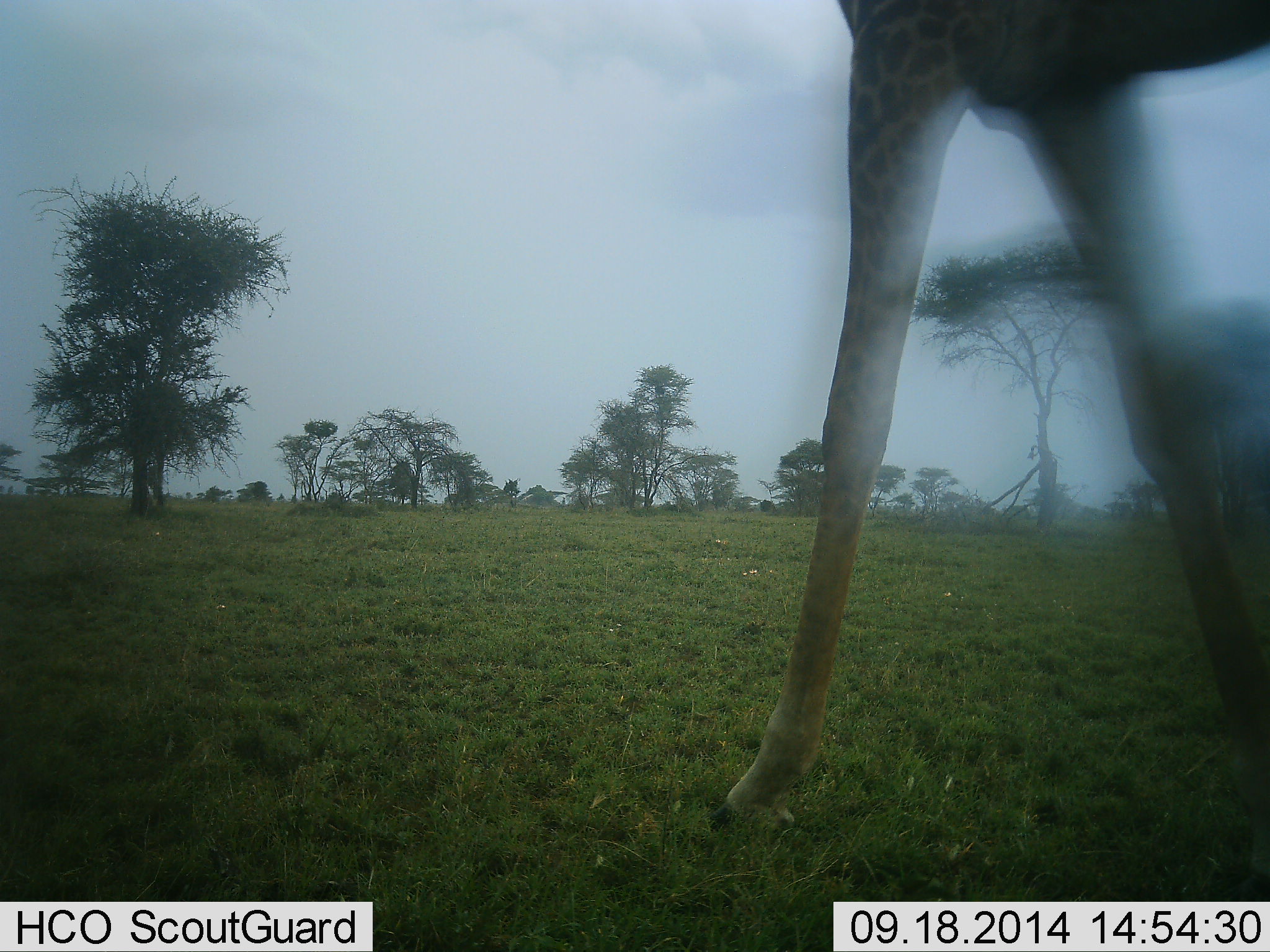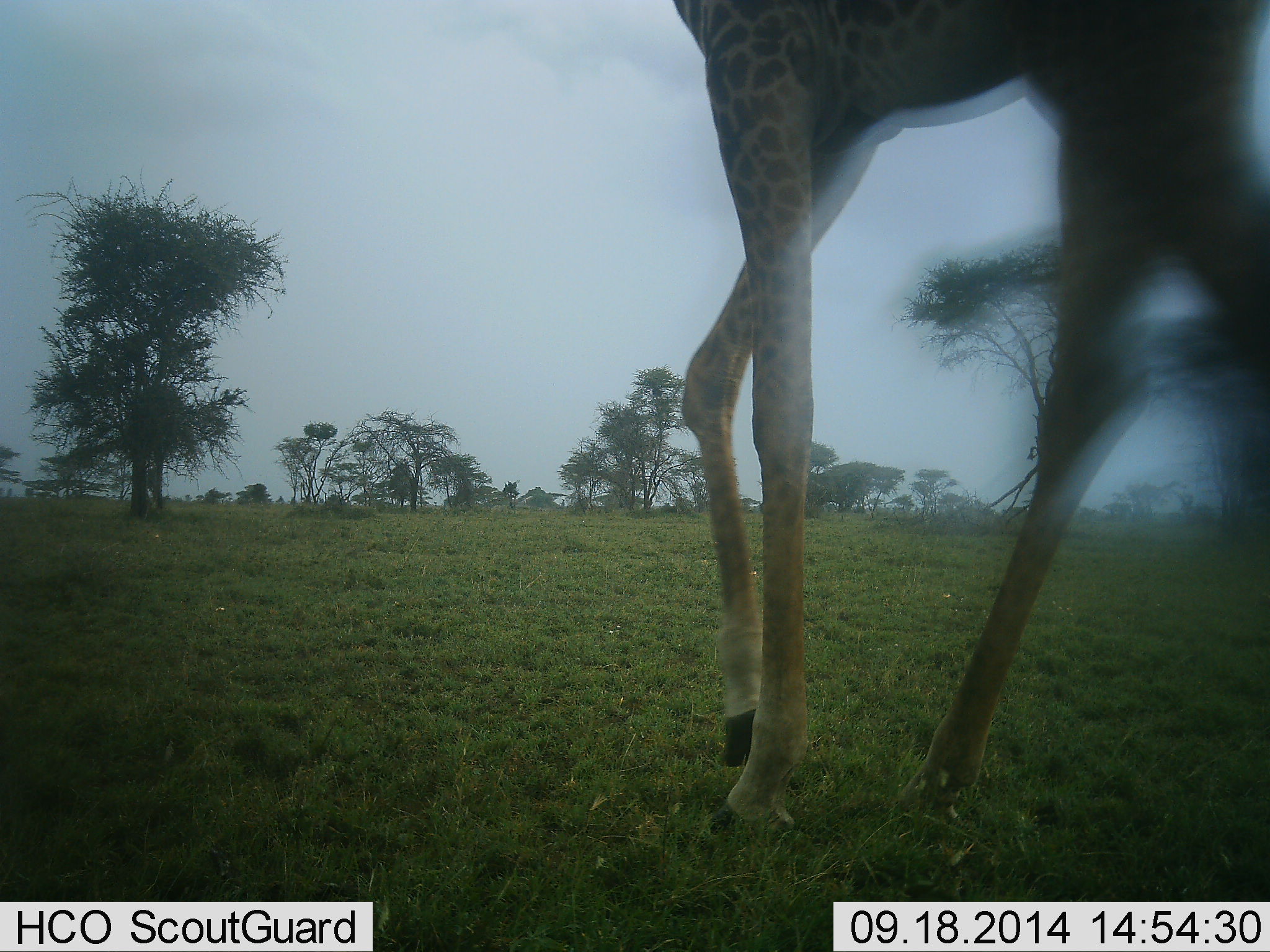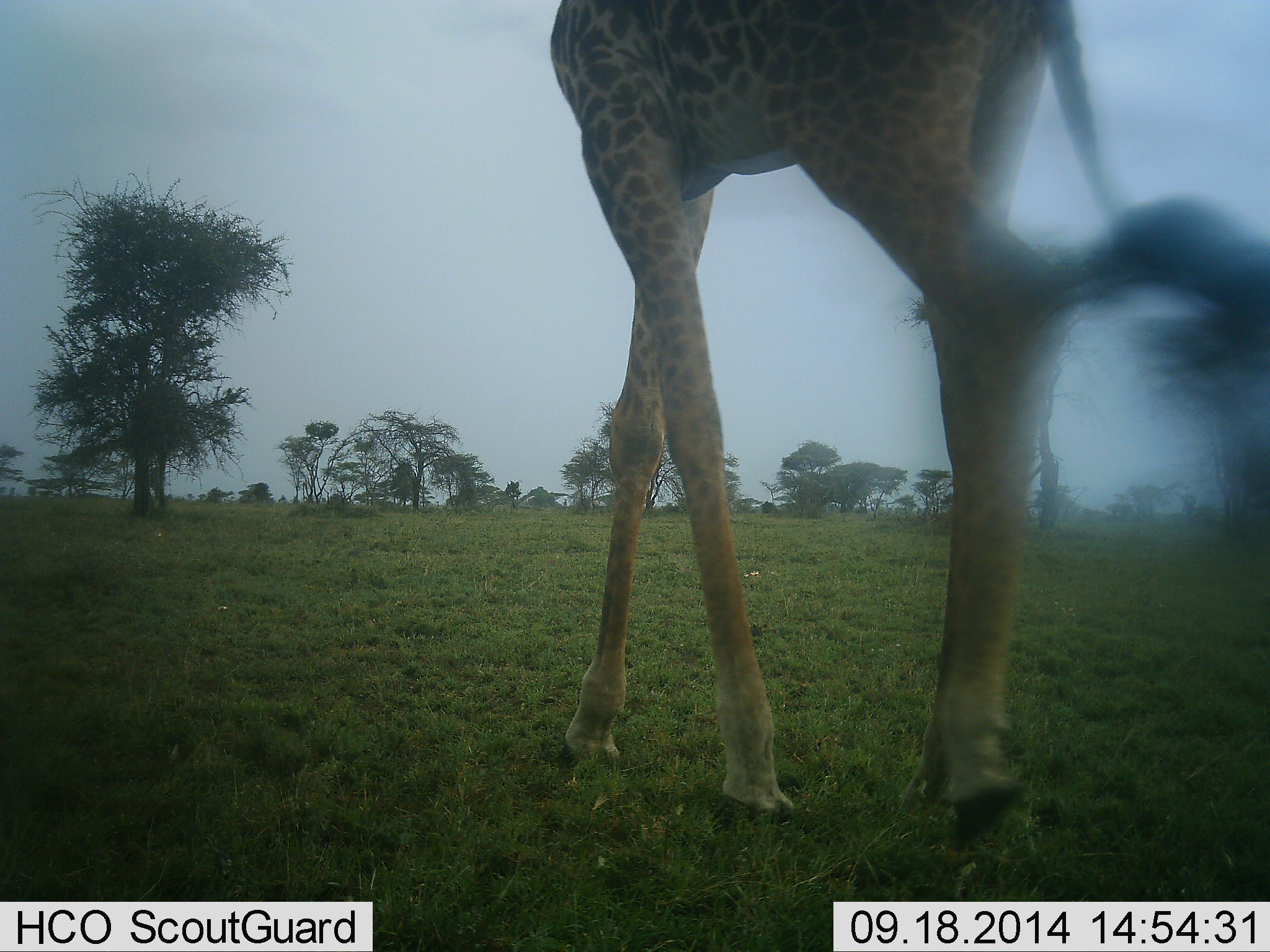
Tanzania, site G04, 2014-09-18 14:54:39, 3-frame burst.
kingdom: Animalia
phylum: Chordata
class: Mammalia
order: Artiodactyla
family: Giraffidae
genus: Giraffa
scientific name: Giraffa camelopardalis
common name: giraffe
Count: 1.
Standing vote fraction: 10%.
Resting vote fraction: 0%.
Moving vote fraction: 100%.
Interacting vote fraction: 0%.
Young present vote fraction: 0%.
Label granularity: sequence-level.